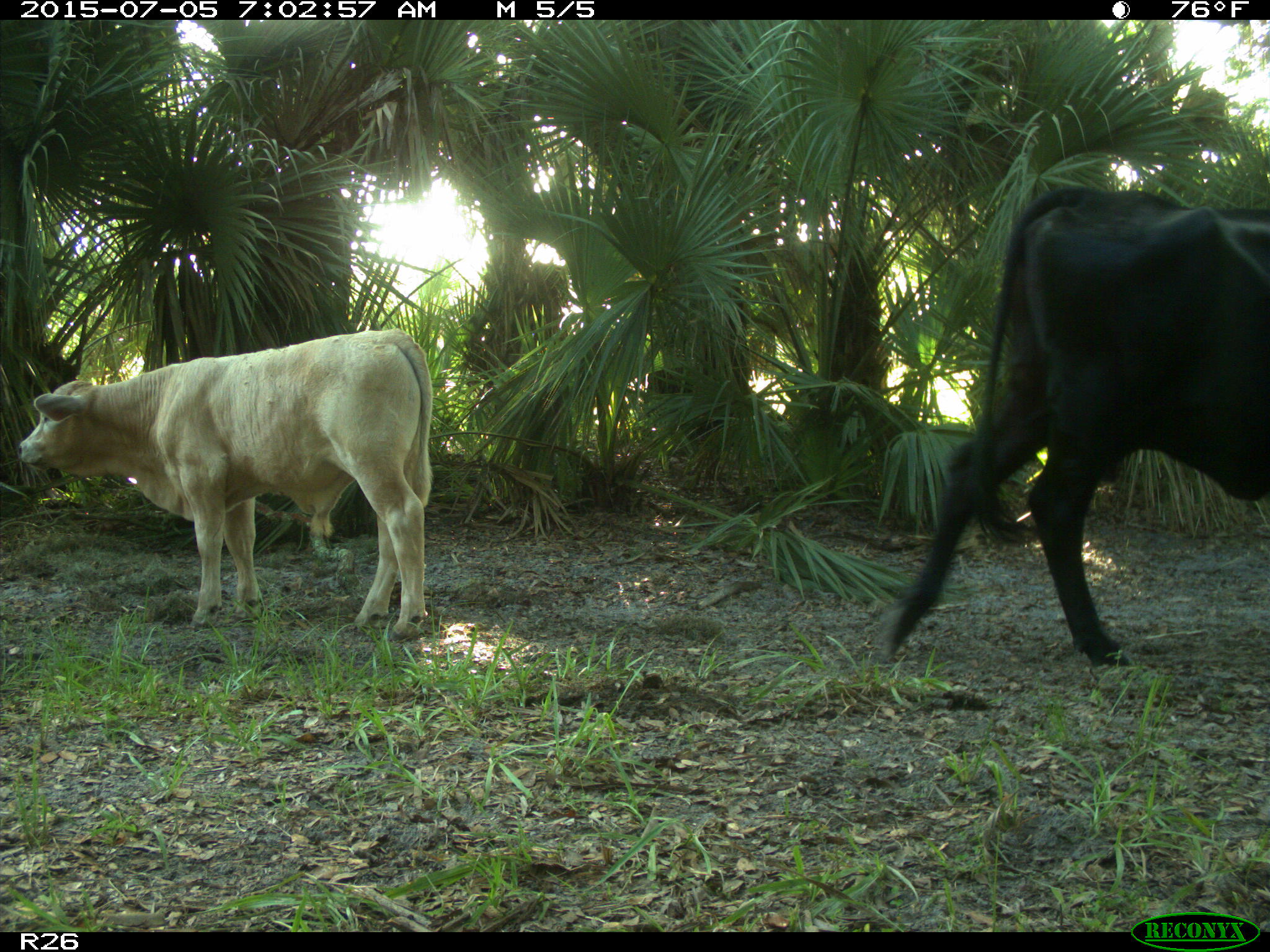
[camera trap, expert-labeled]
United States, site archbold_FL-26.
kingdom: Animalia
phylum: Chordata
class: Mammalia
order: Artiodactyla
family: Bovidae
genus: Bos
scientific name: Bos taurus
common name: domestic cow